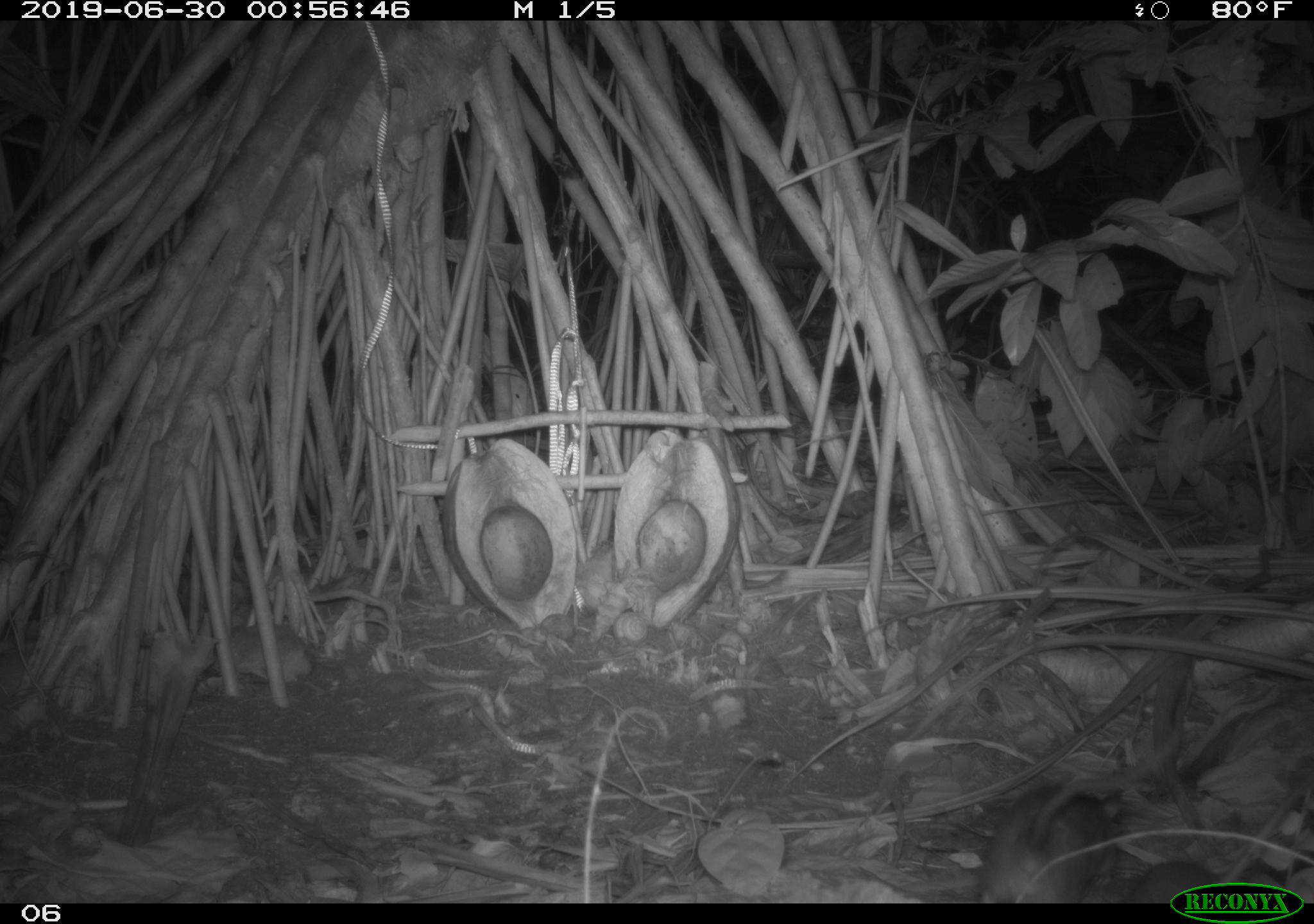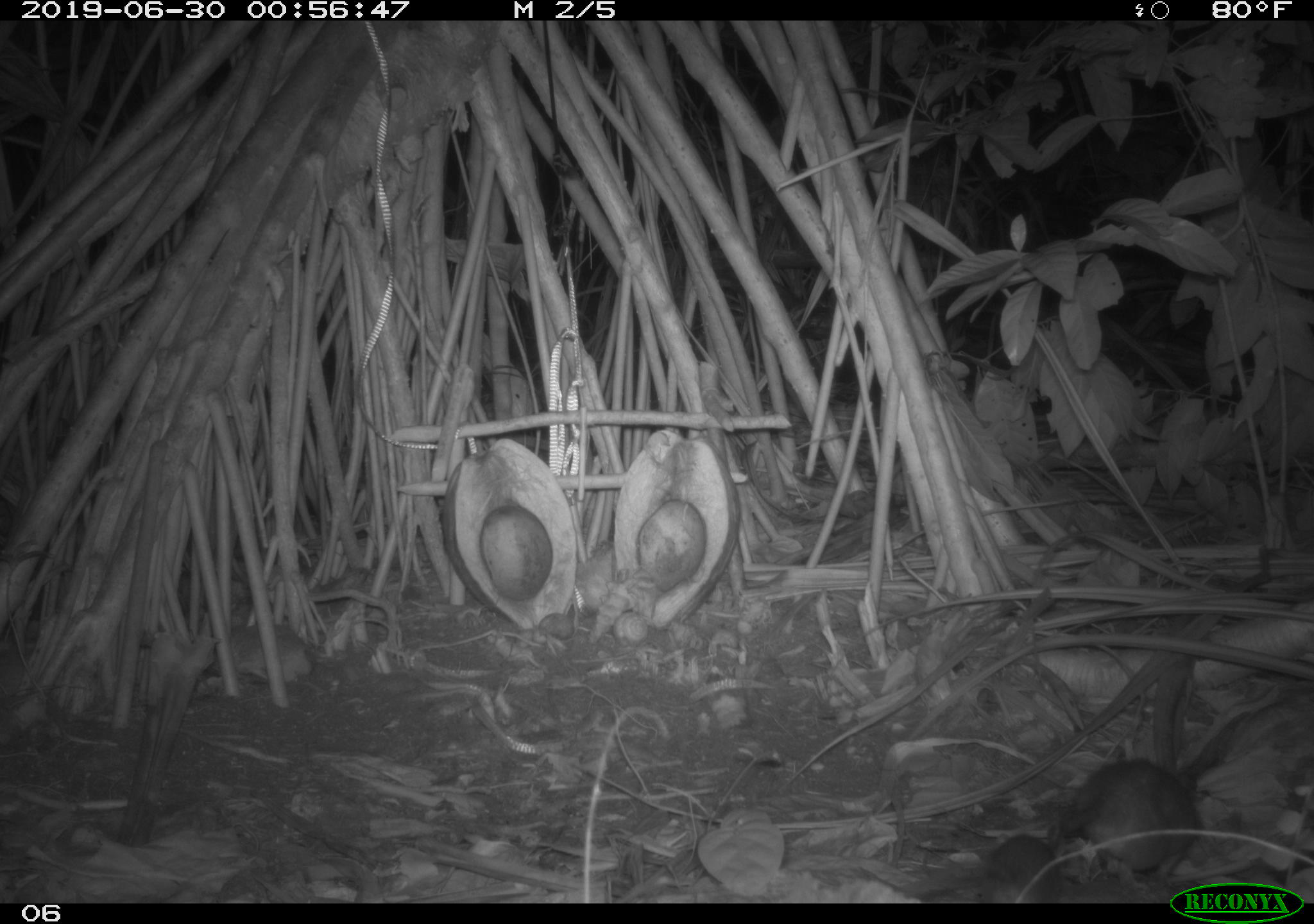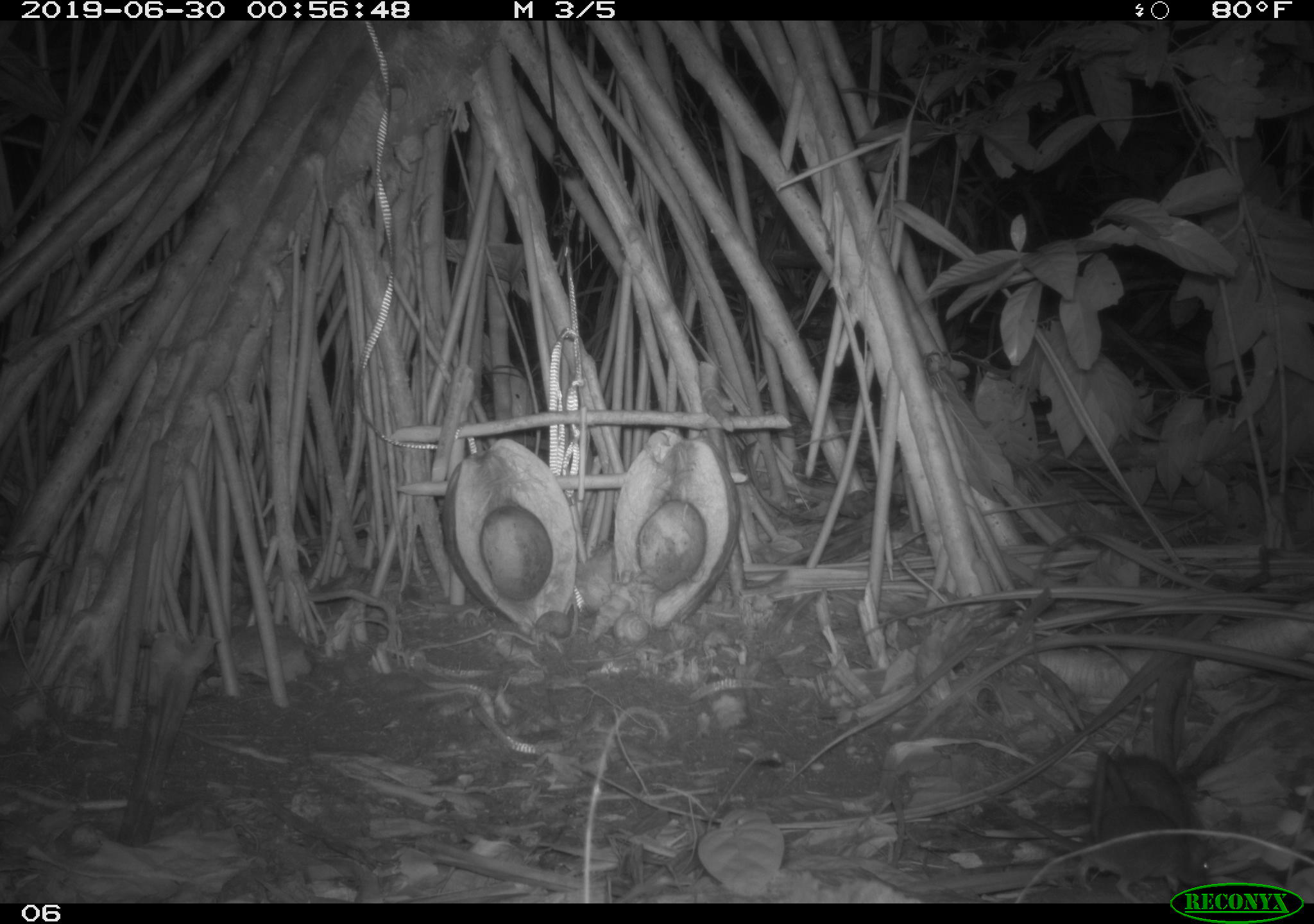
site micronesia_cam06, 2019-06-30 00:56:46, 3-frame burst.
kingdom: Animalia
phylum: Chordata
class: Mammalia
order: Rodentia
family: Muridae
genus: Rattus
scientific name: Rattus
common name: rat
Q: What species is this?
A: Rat (Rattus).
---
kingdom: Animalia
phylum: Arthropoda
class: Malacostraca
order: Decapoda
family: Calcinidae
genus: Calcinus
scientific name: Calcinus tubularis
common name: hermit crab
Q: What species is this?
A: Hermit crab (Calcinus tubularis).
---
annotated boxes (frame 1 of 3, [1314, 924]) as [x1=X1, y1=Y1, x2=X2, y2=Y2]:
hermit crab: [x1=599, y1=556, x2=662, y2=607]
rat: [x1=981, y1=711, x2=1195, y2=903]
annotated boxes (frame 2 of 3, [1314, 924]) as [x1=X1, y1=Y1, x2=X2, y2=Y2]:
rat: [x1=1045, y1=743, x2=1225, y2=886]; [x1=915, y1=826, x2=1066, y2=902]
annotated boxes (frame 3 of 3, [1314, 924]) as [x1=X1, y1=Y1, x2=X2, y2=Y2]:
hermit crab: [x1=610, y1=560, x2=666, y2=608]
rat: [x1=1084, y1=749, x2=1213, y2=889]